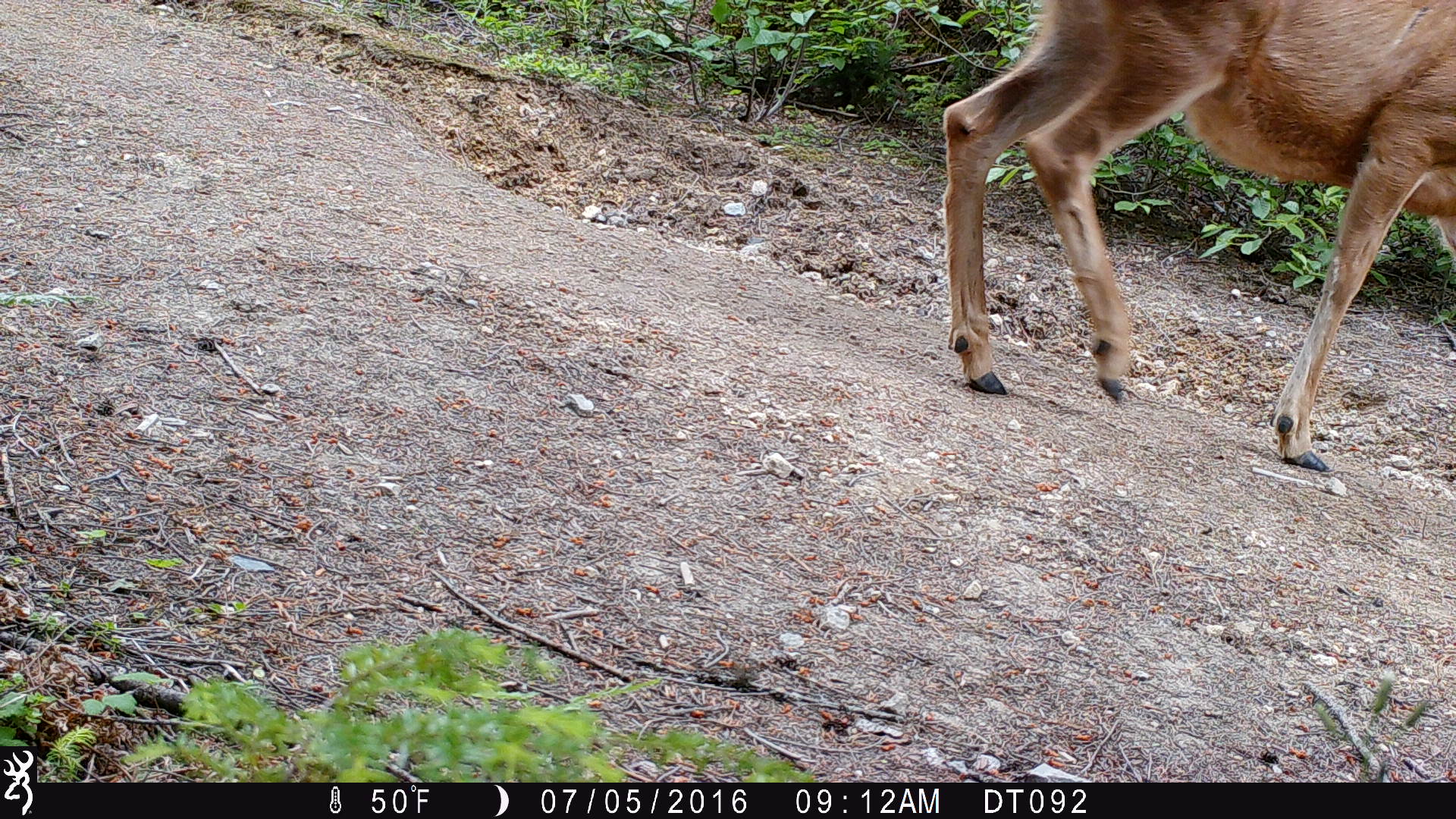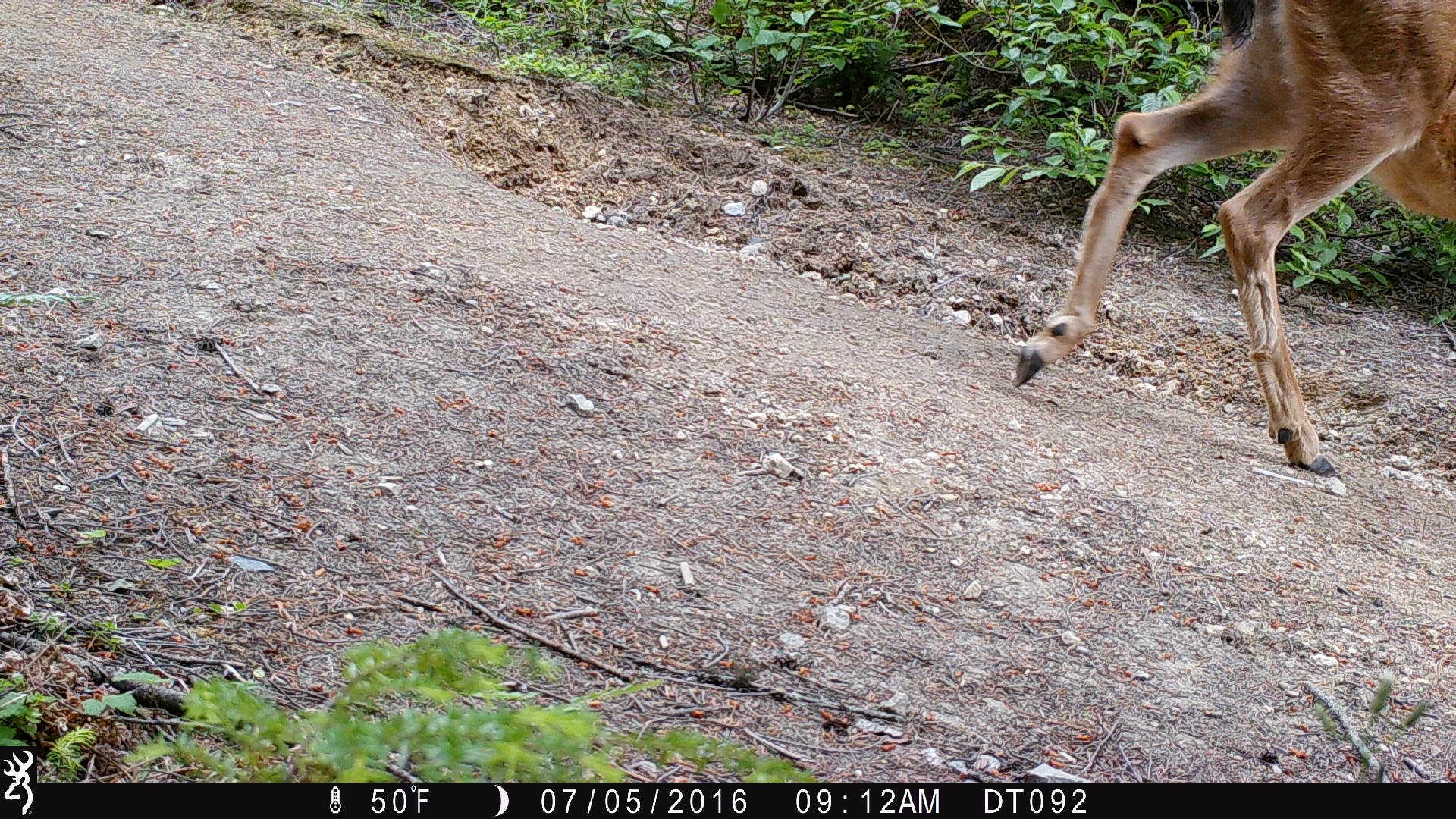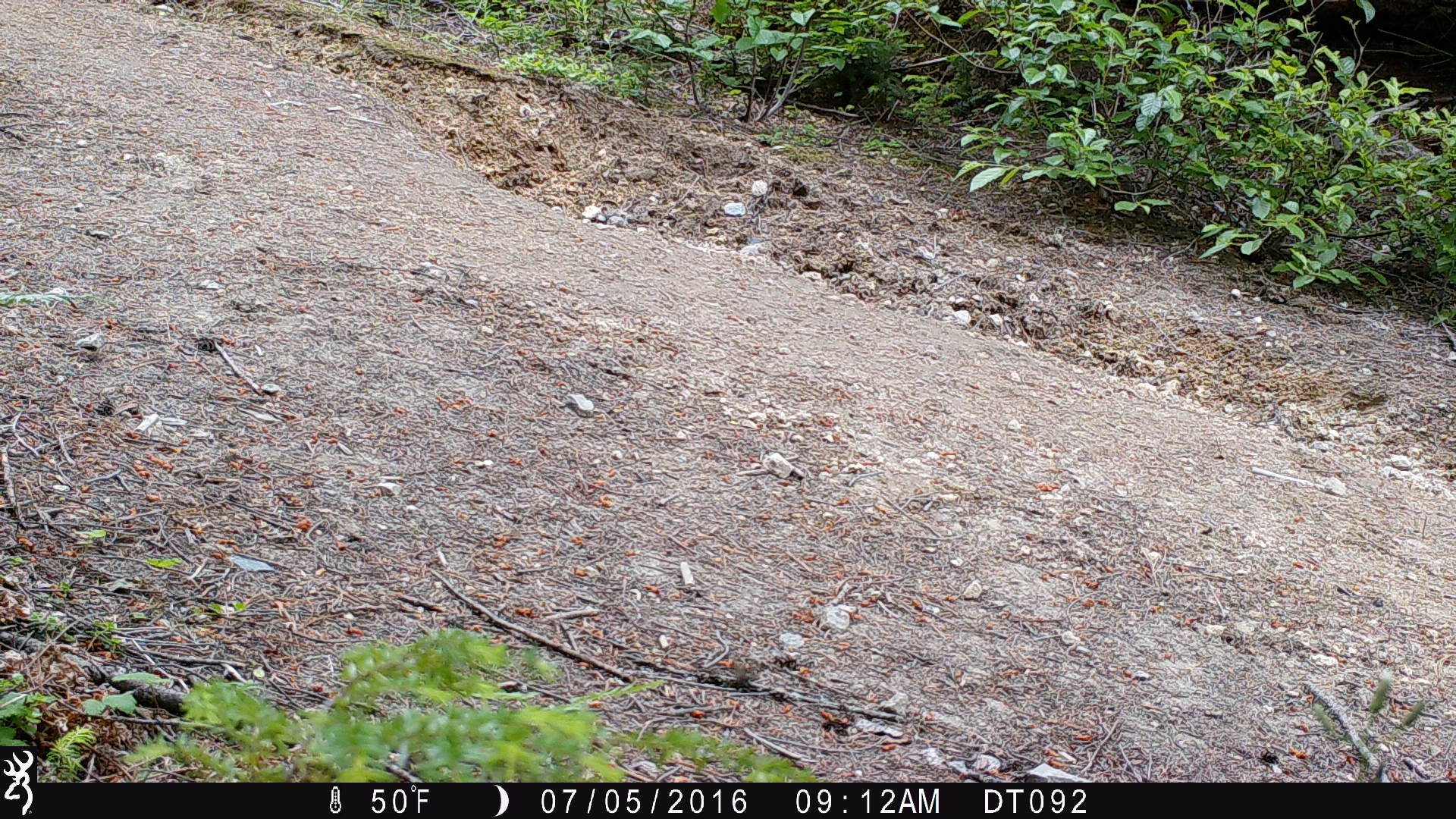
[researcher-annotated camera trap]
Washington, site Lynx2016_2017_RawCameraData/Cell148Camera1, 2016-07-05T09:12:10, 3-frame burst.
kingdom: Animalia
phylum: Chordata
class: Mammalia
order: Artiodactyla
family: Cervidae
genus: Odocoileus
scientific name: Odocoileus hemionus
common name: mule deer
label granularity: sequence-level